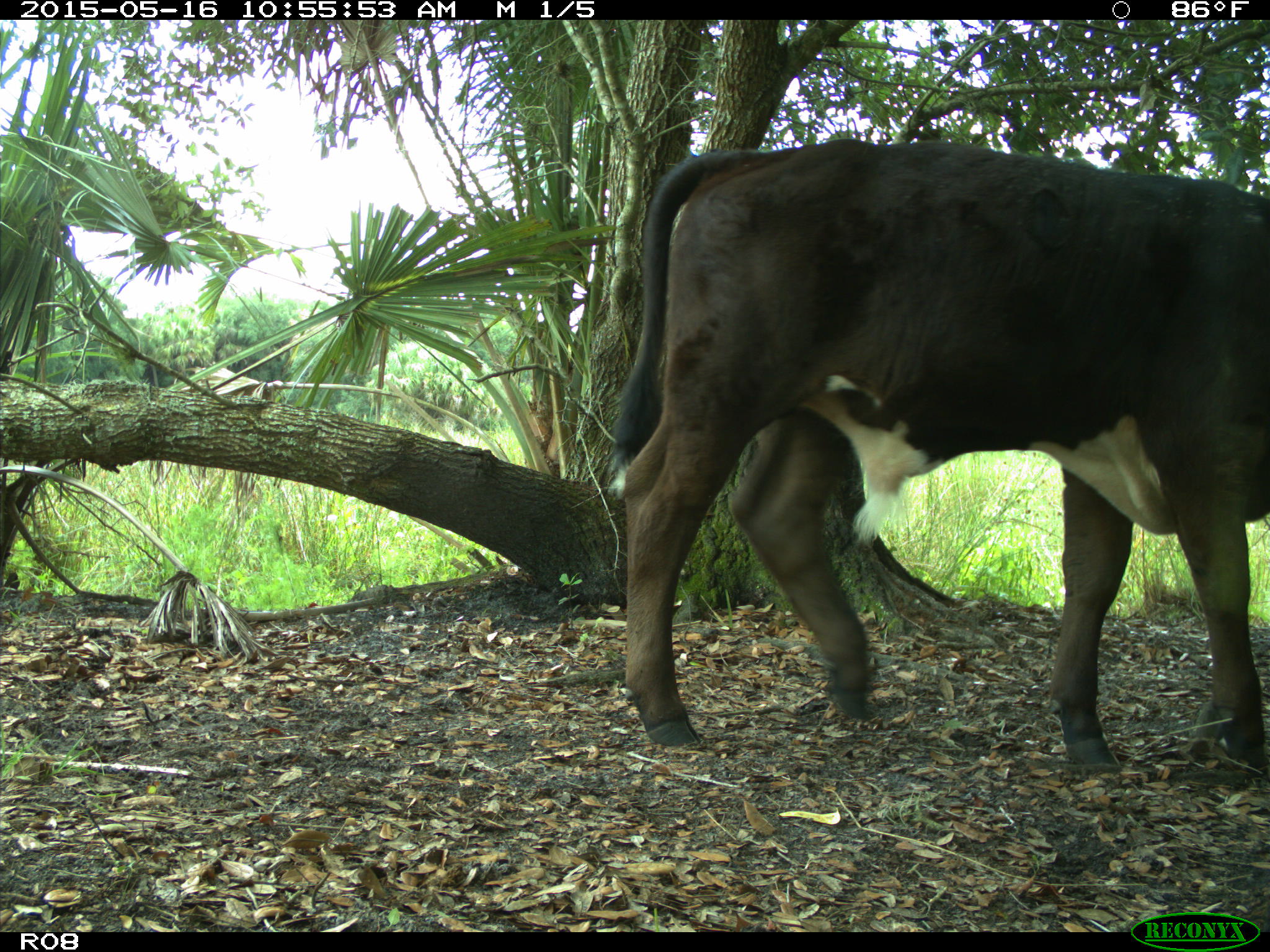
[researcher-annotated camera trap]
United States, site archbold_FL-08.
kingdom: Animalia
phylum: Chordata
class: Mammalia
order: Artiodactyla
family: Bovidae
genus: Bos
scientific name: Bos taurus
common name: domestic cow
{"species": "Bos taurus (domestic cow)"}